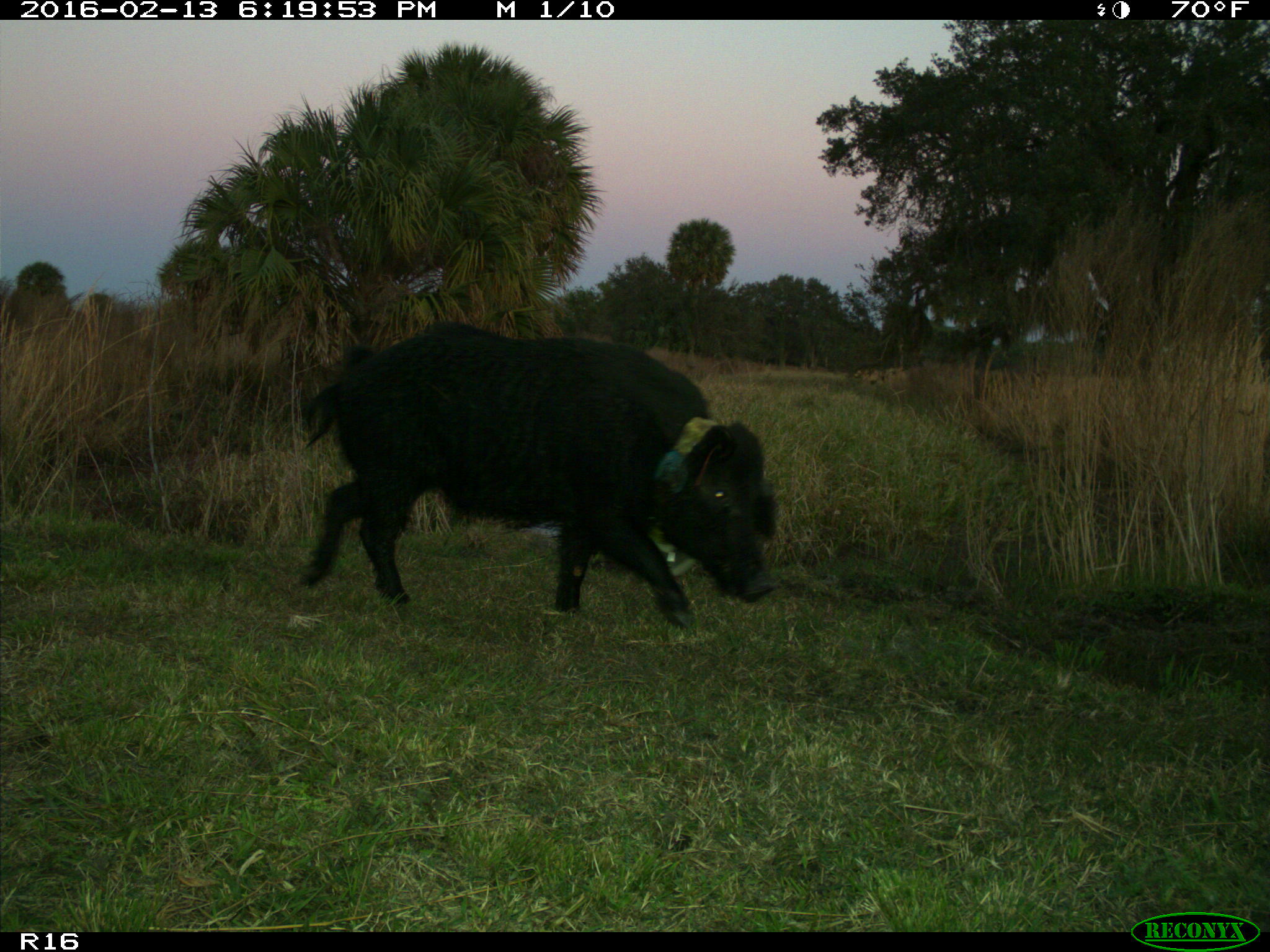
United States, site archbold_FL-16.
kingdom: Animalia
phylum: Chordata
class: Mammalia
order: Artiodactyla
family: Suidae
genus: Sus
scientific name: Sus scrofa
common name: wild boar